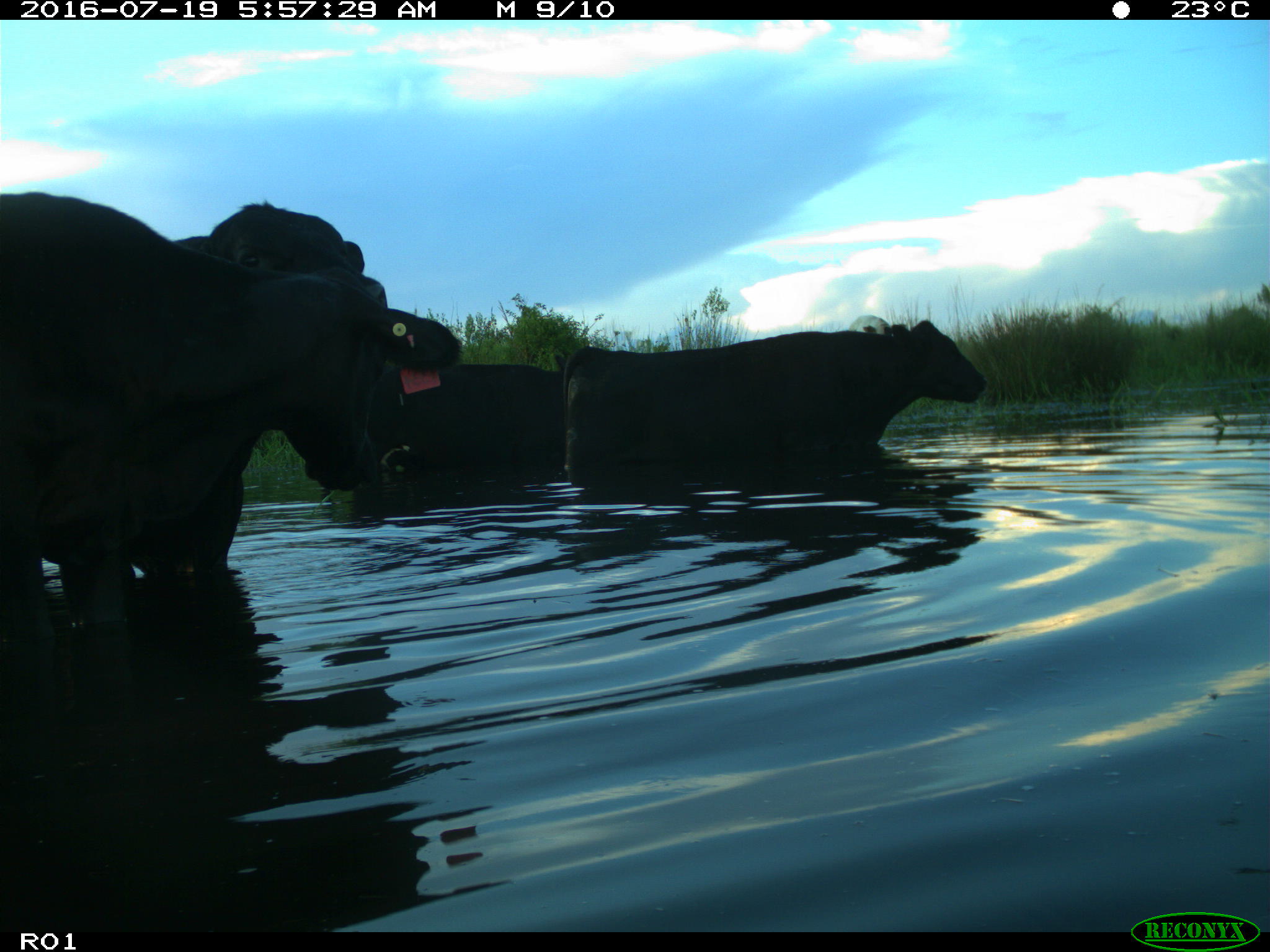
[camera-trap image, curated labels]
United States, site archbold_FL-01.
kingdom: Animalia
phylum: Chordata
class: Mammalia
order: Artiodactyla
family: Bovidae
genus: Bos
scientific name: Bos taurus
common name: domestic cow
Bos taurus (domestic cow).